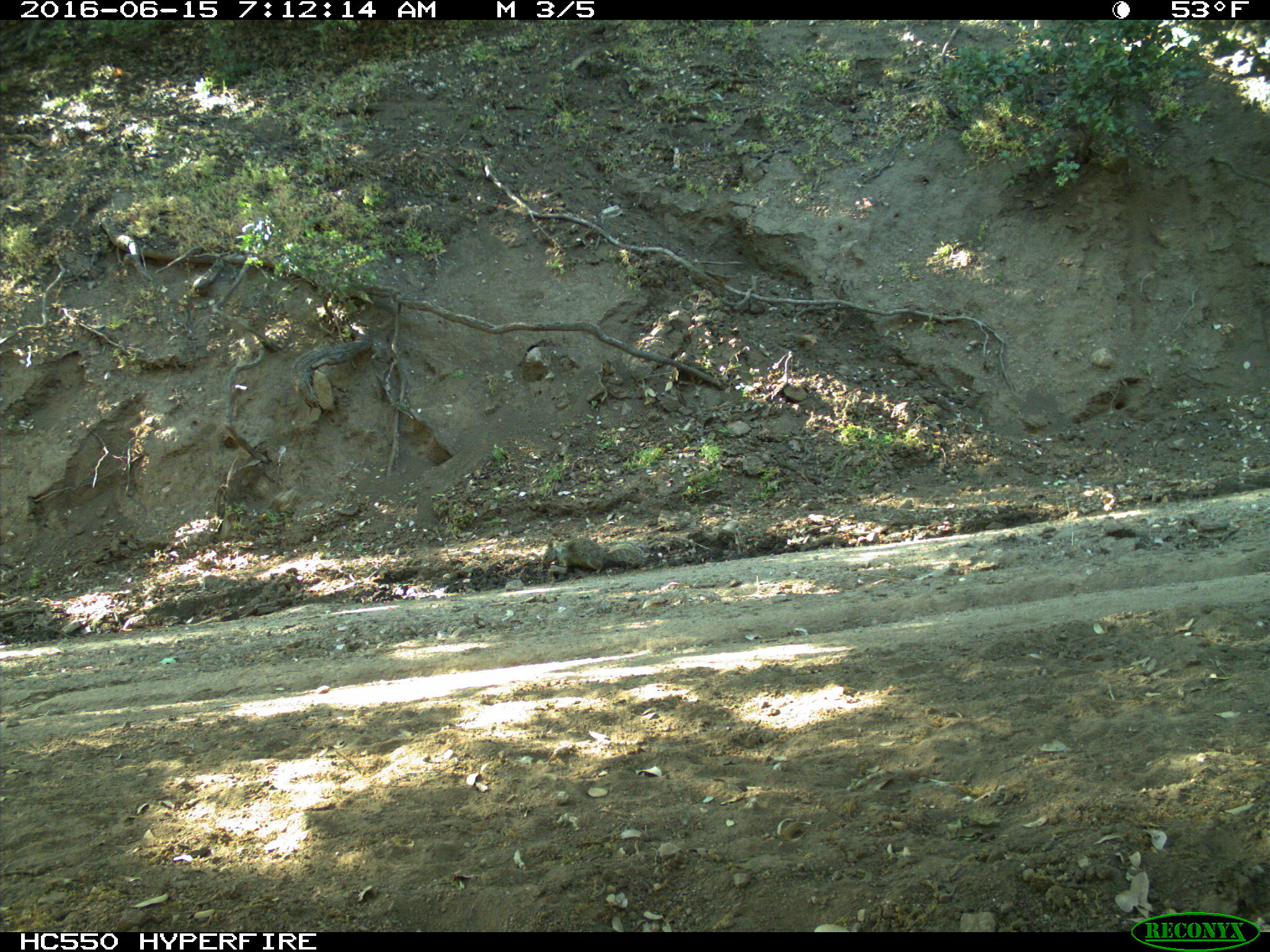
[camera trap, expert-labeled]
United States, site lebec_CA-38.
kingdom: Animalia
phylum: Chordata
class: Mammalia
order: Rodentia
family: Sciuridae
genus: Otospermophilus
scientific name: Otospermophilus beecheyi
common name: california ground squirrel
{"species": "Otospermophilus beecheyi (california ground squirrel)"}